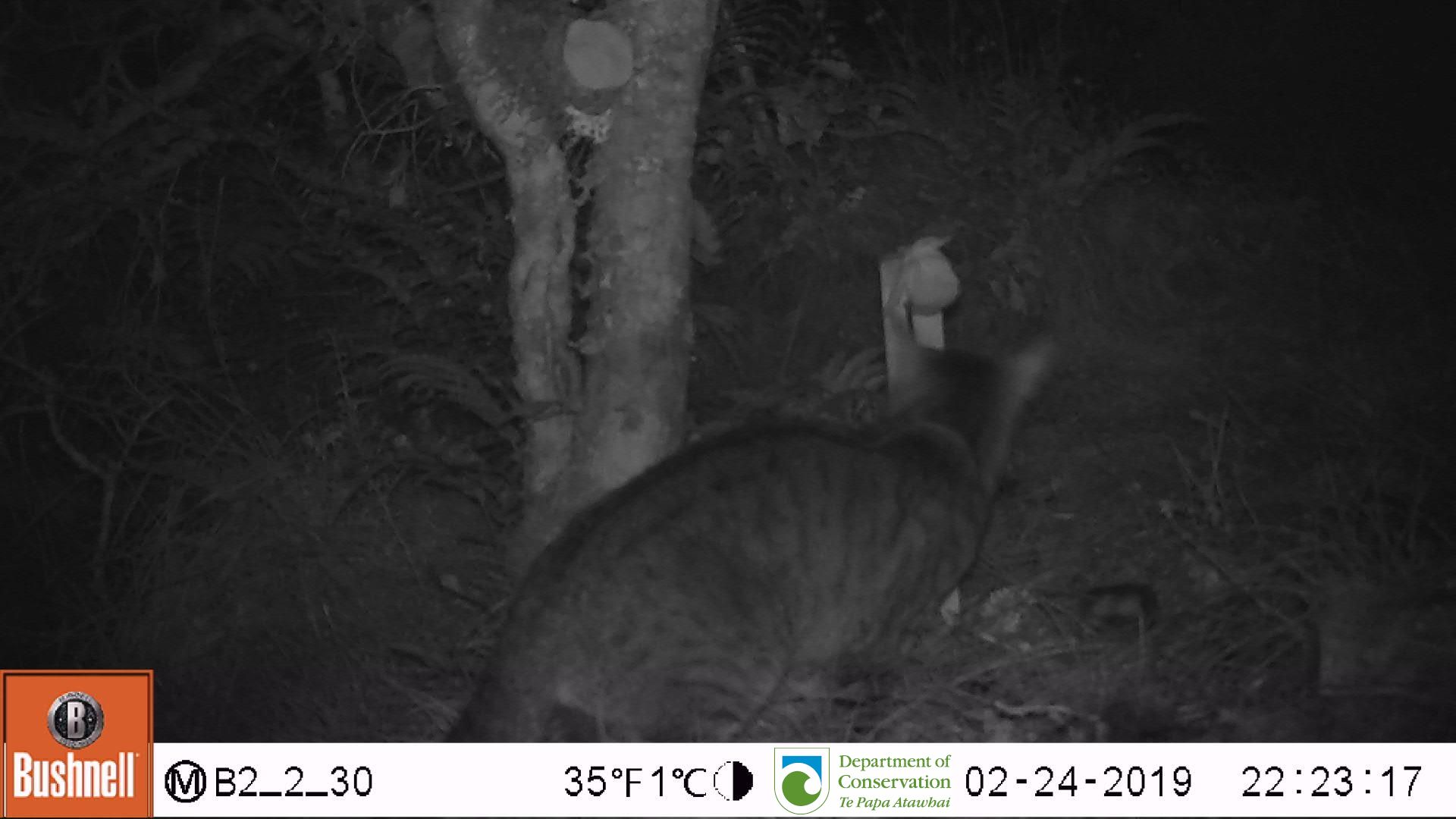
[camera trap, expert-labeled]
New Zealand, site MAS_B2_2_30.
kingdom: Animalia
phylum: Chordata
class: Mammalia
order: Carnivora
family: Felidae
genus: Felis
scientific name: Felis catus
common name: domestic cat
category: cat